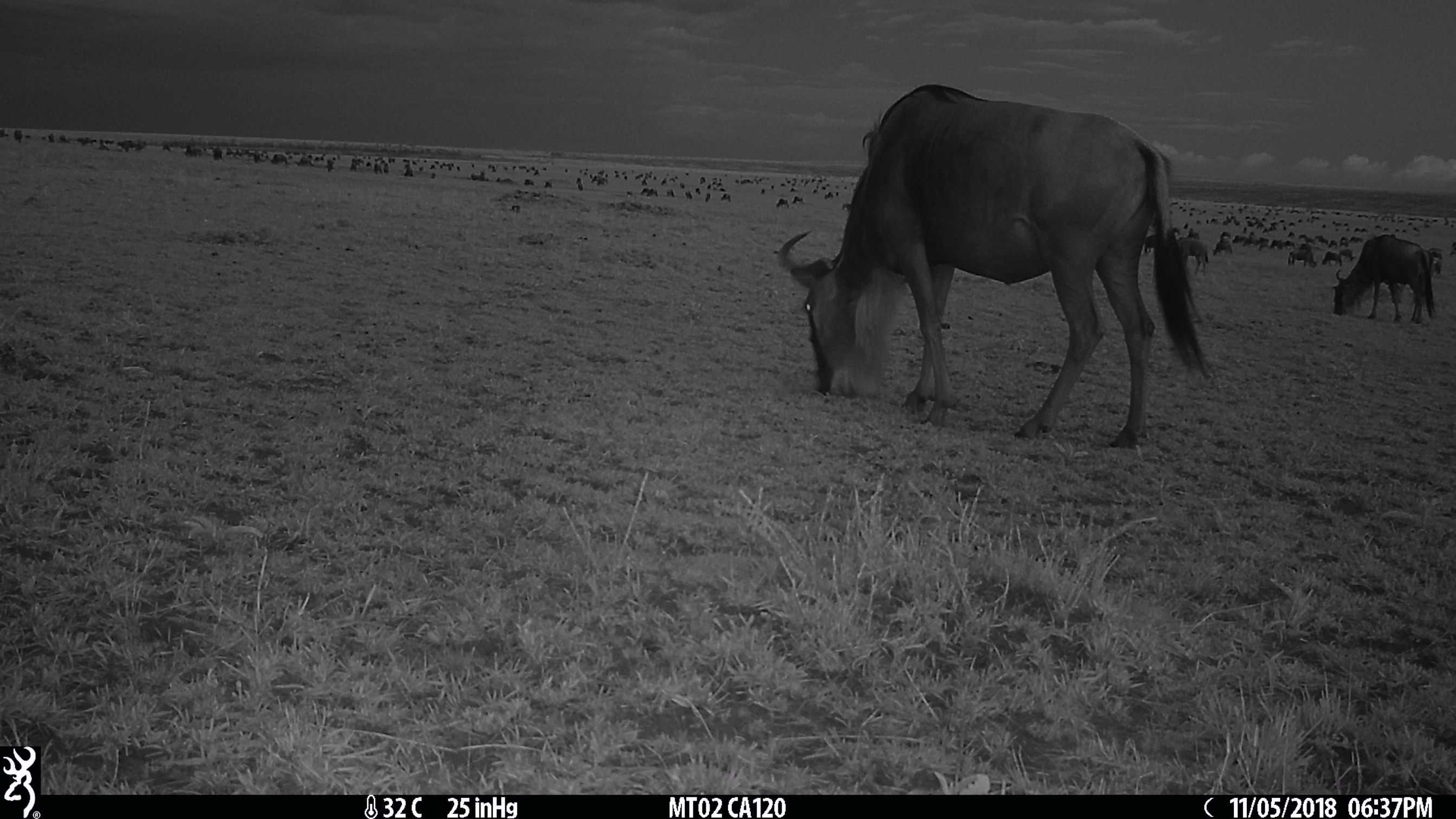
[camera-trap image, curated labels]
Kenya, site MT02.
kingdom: Animalia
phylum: Chordata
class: Mammalia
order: Artiodactyla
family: Bovidae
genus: Connochaetes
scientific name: Connochaetes taurinus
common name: blue wildebeest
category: wildebeest